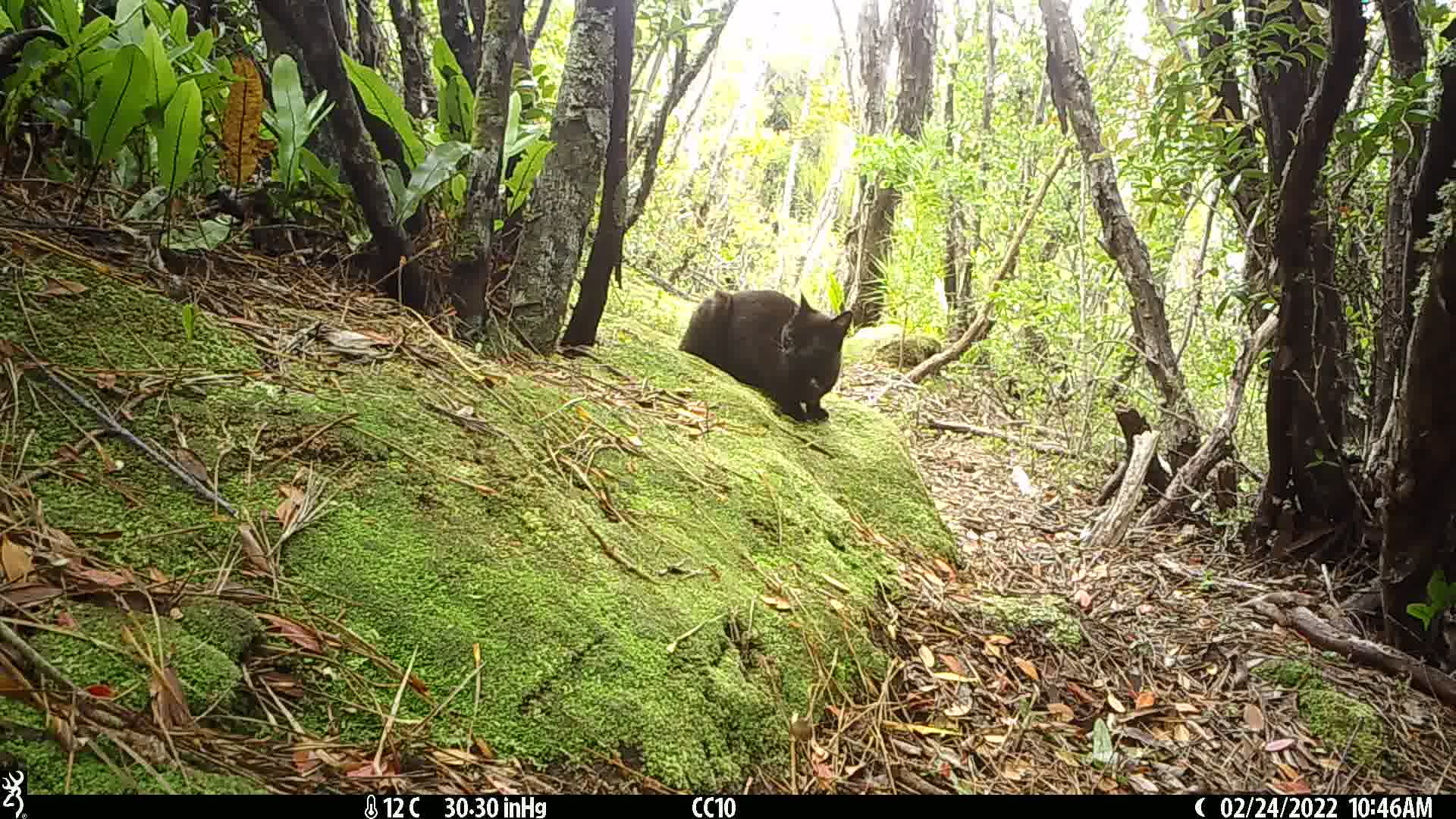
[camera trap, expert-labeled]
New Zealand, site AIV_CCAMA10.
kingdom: Animalia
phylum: Chordata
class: Mammalia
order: Carnivora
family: Felidae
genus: Felis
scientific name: Felis catus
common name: domestic cat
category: cat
Cat (domestic cat) (Felis catus).